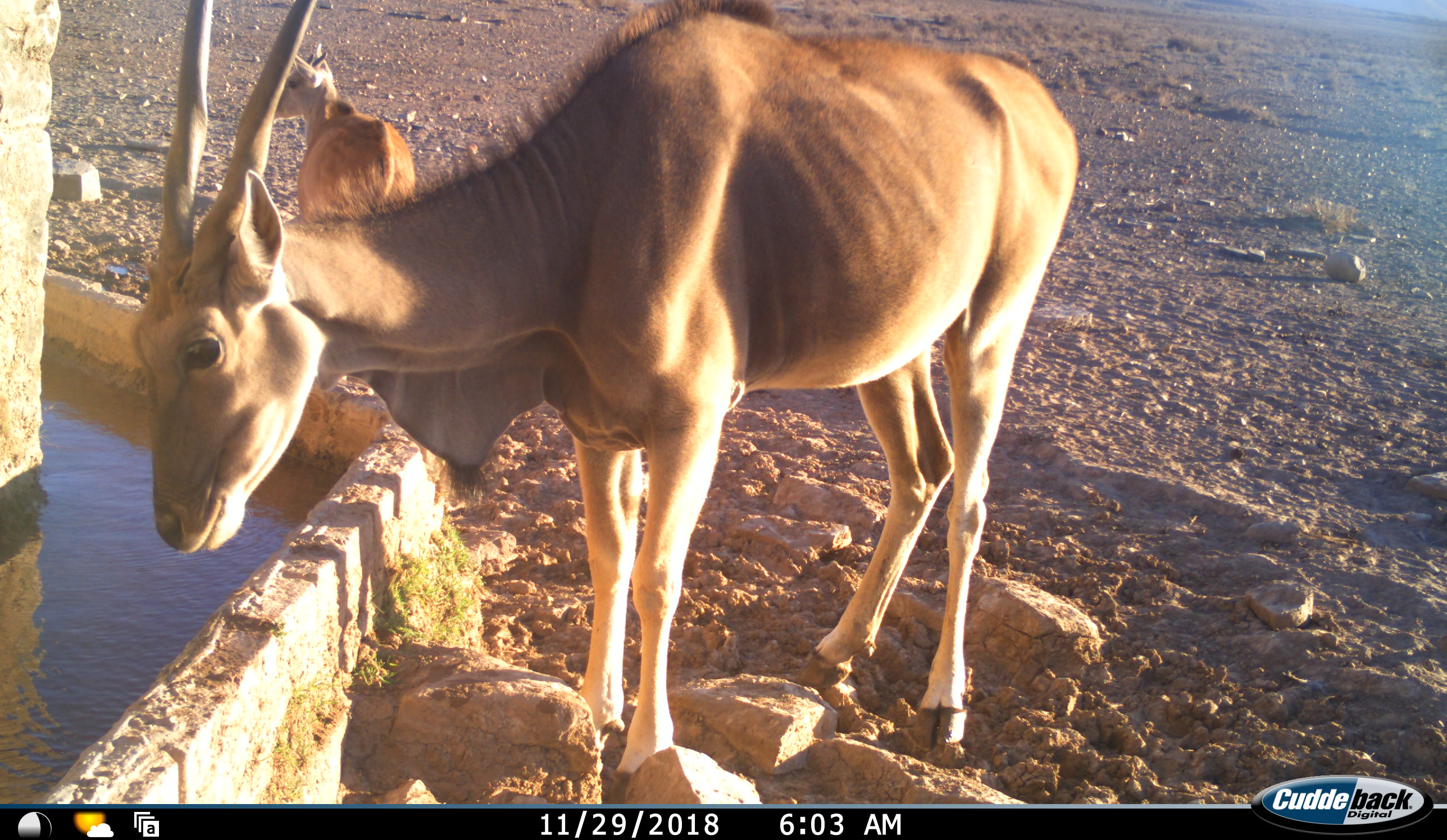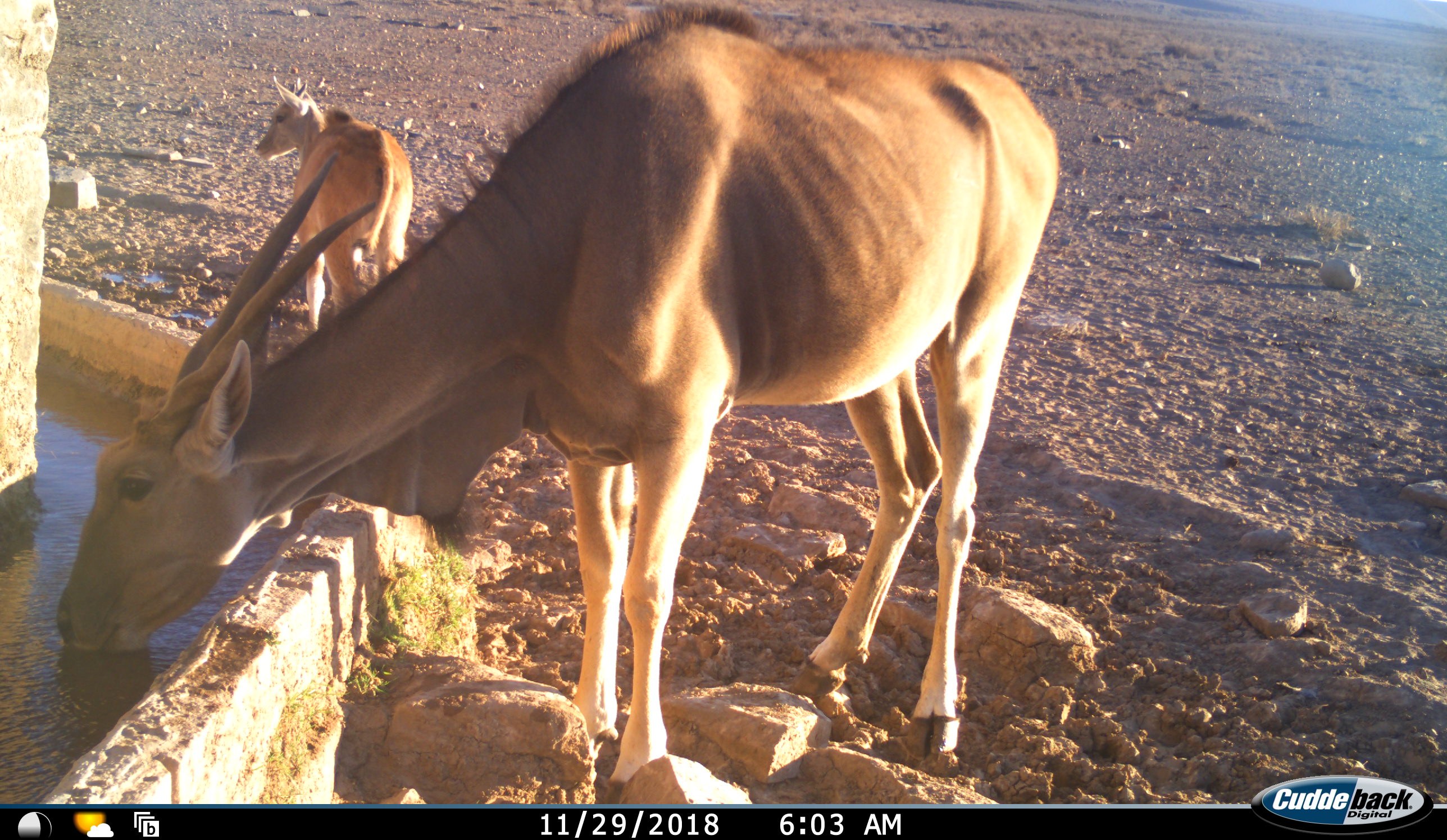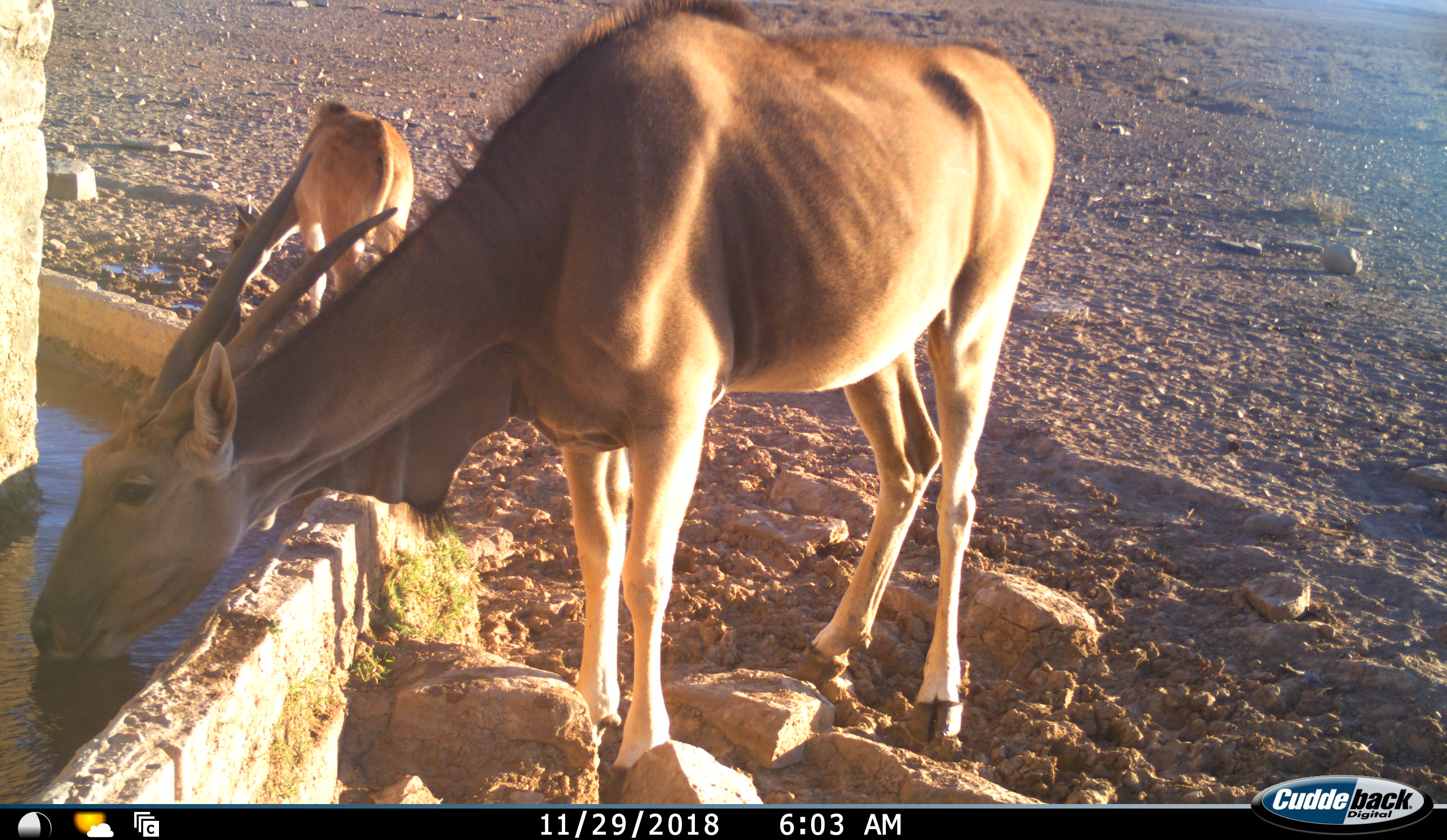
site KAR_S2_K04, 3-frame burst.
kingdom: Animalia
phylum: Chordata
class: Mammalia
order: Artiodactyla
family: Bovidae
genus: Tragelaphus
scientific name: Tragelaphus oryx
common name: eland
Eland (Tragelaphus oryx), count 2. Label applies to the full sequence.